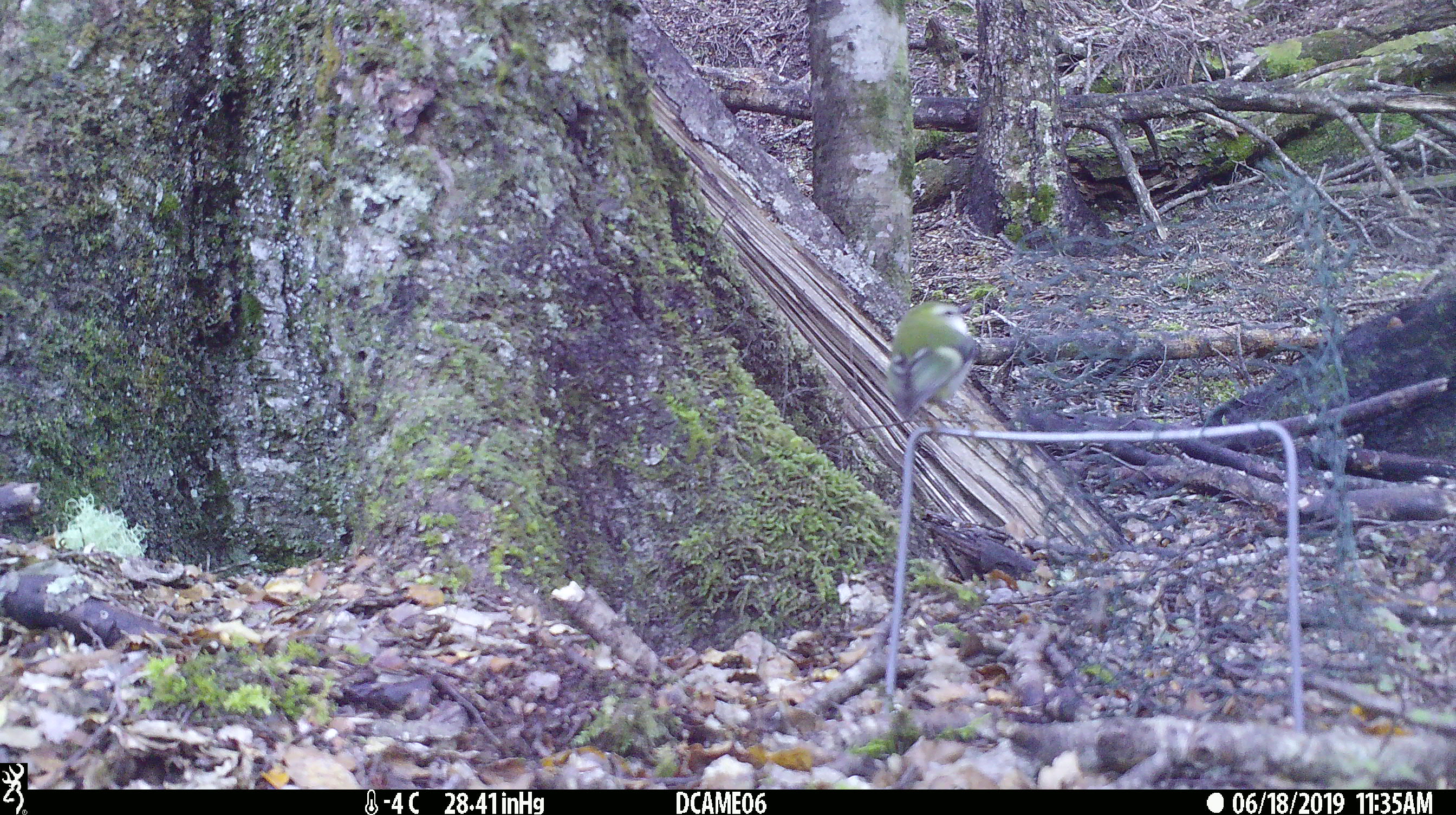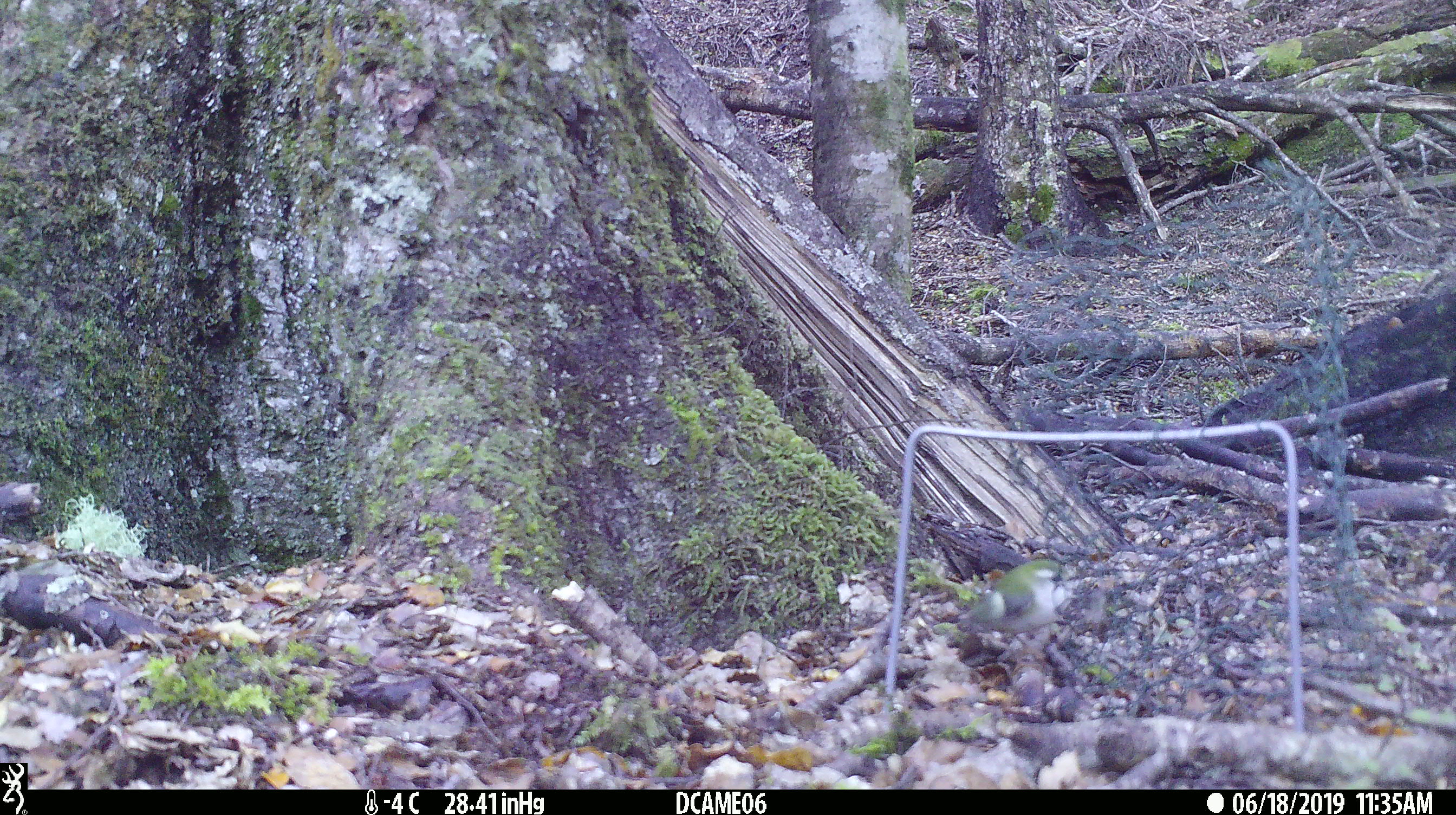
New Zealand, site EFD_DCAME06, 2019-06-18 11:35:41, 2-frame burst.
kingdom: Animalia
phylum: Chordata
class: Aves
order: Passeriformes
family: Acanthisittidae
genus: Acanthisitta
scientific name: Acanthisitta chloris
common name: rifleman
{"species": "rifleman (Acanthisitta chloris)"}